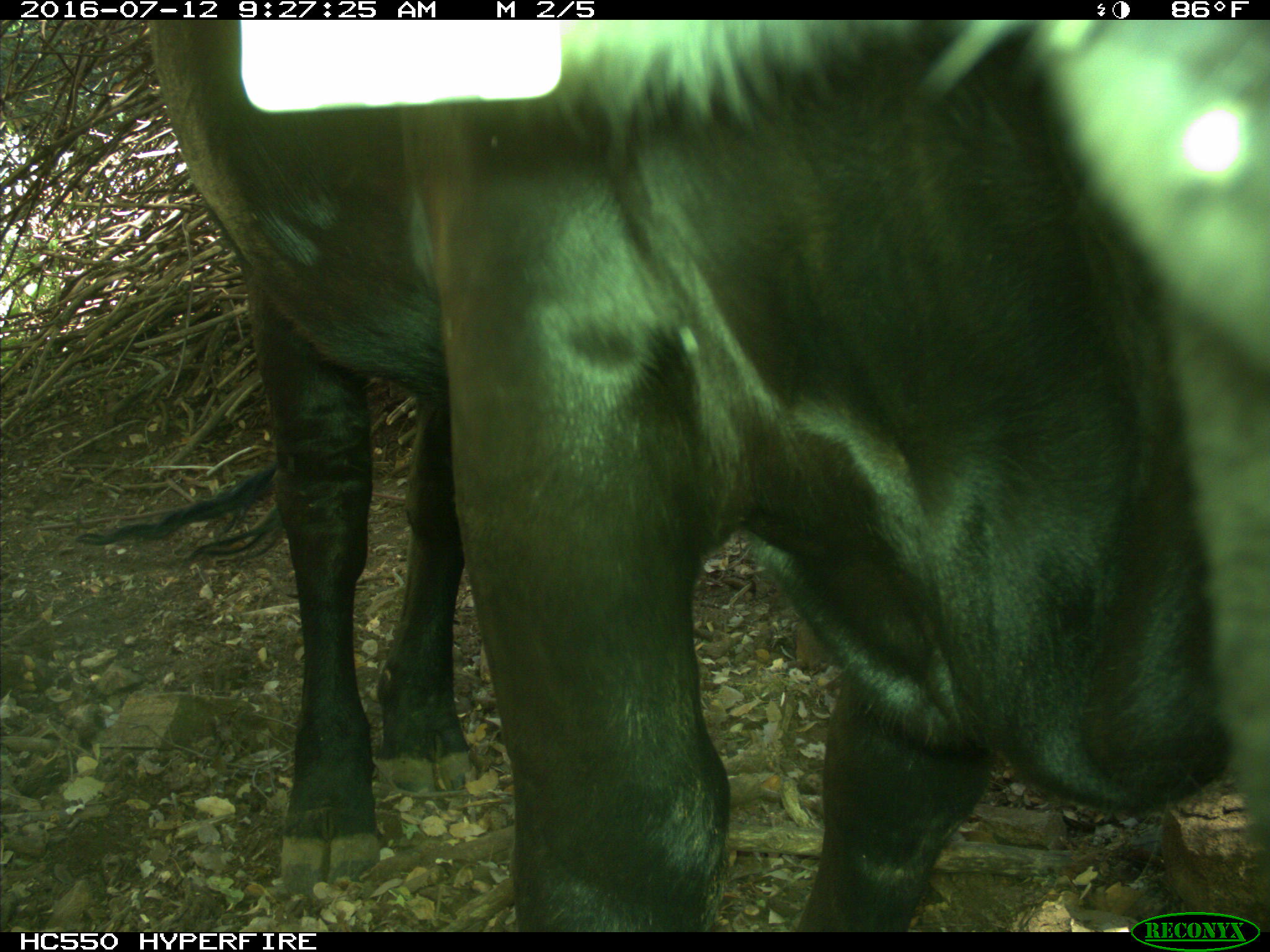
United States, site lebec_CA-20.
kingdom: Animalia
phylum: Chordata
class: Mammalia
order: Artiodactyla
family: Bovidae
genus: Bos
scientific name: Bos taurus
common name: domestic cow